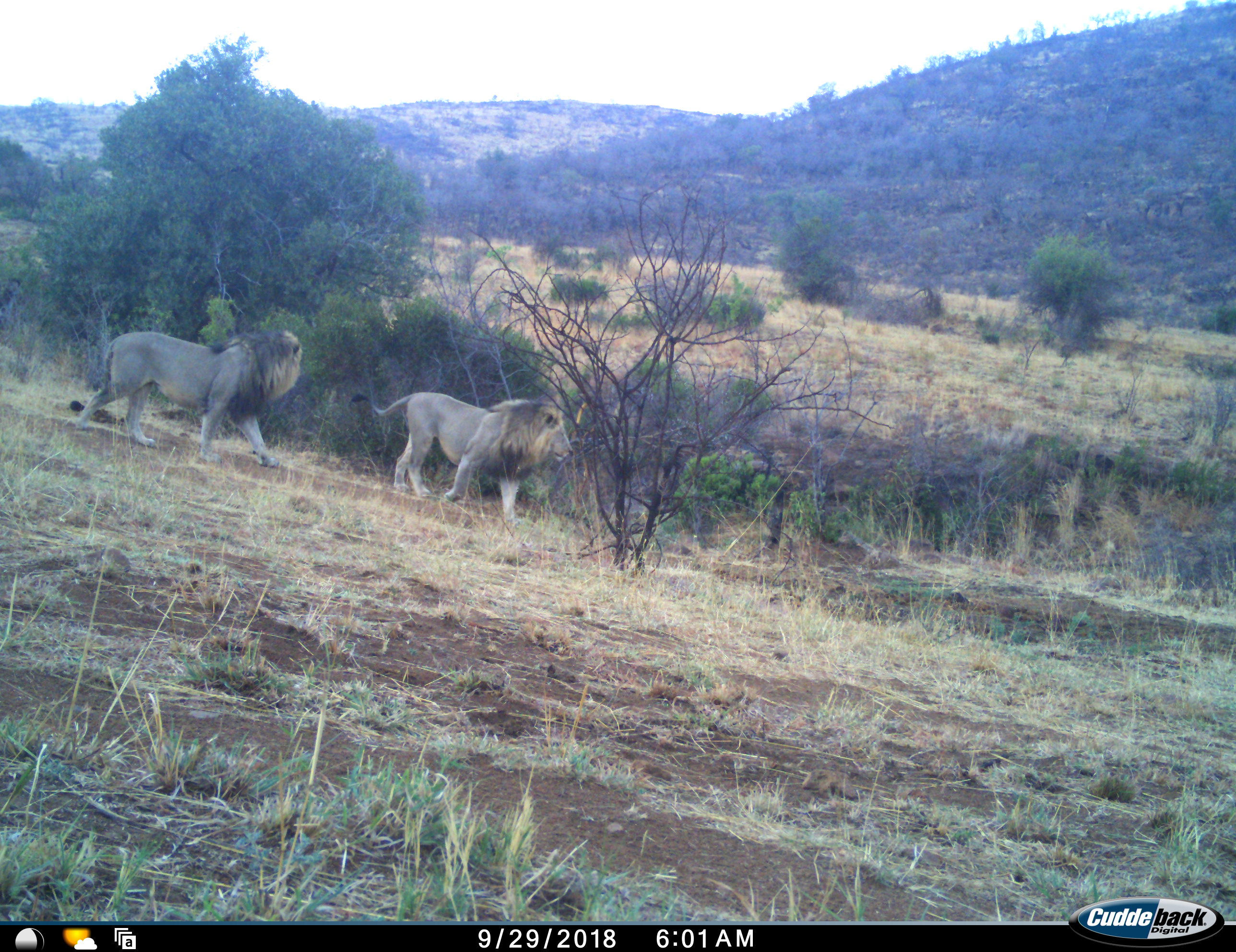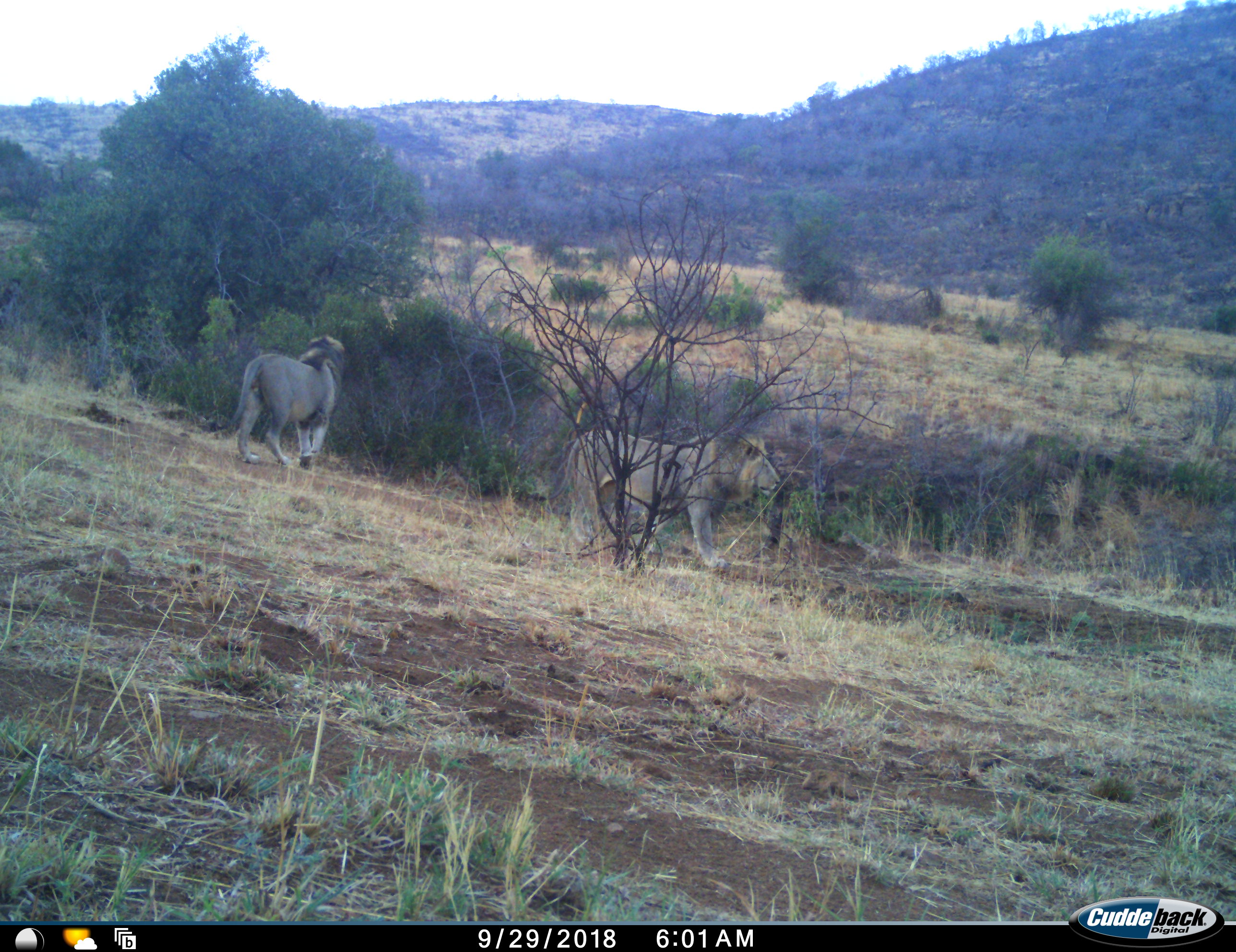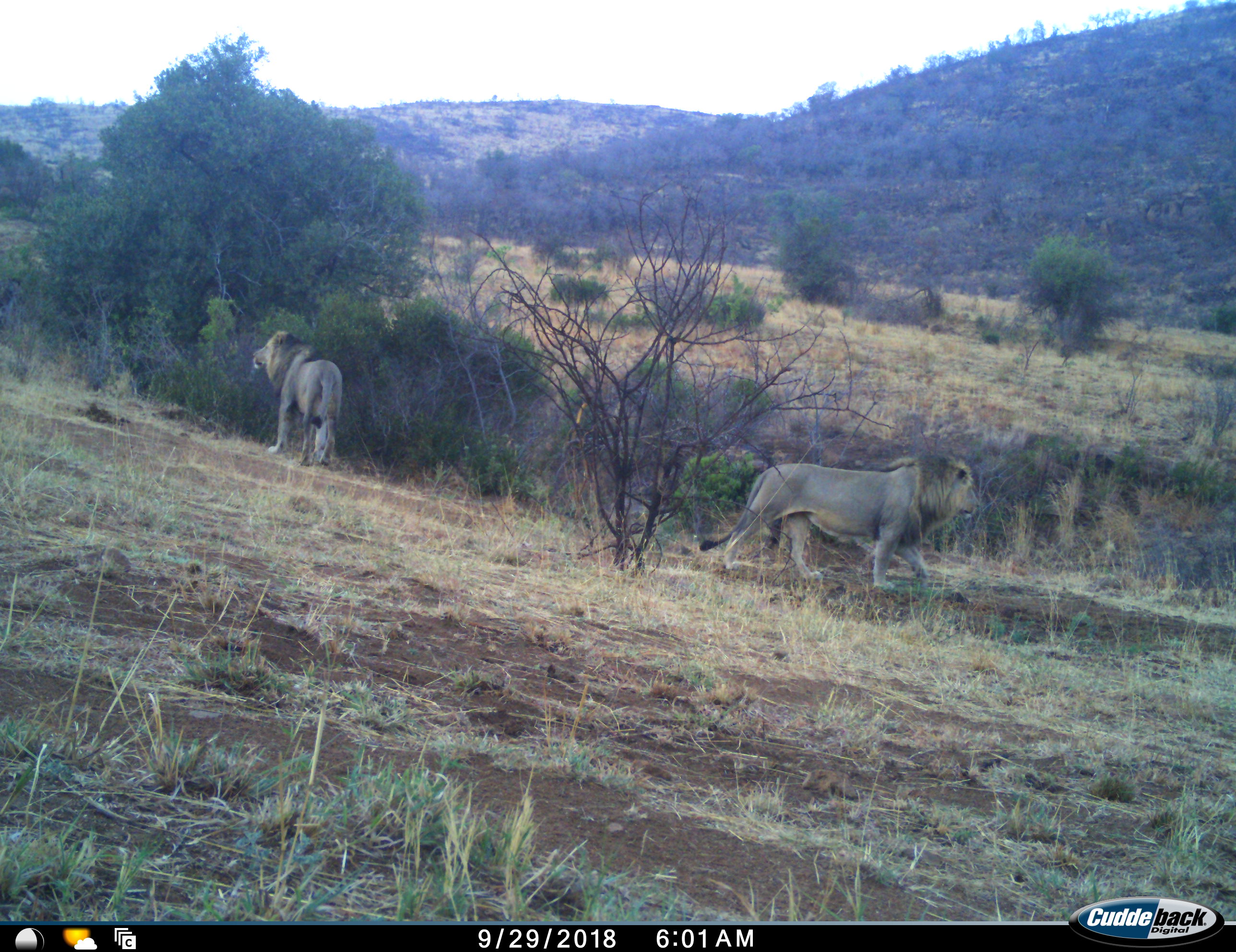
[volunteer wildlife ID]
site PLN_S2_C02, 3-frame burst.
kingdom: Animalia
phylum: Chordata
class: Mammalia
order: Carnivora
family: Felidae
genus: Panthera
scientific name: Panthera leo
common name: lion male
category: lionmale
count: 2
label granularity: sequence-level